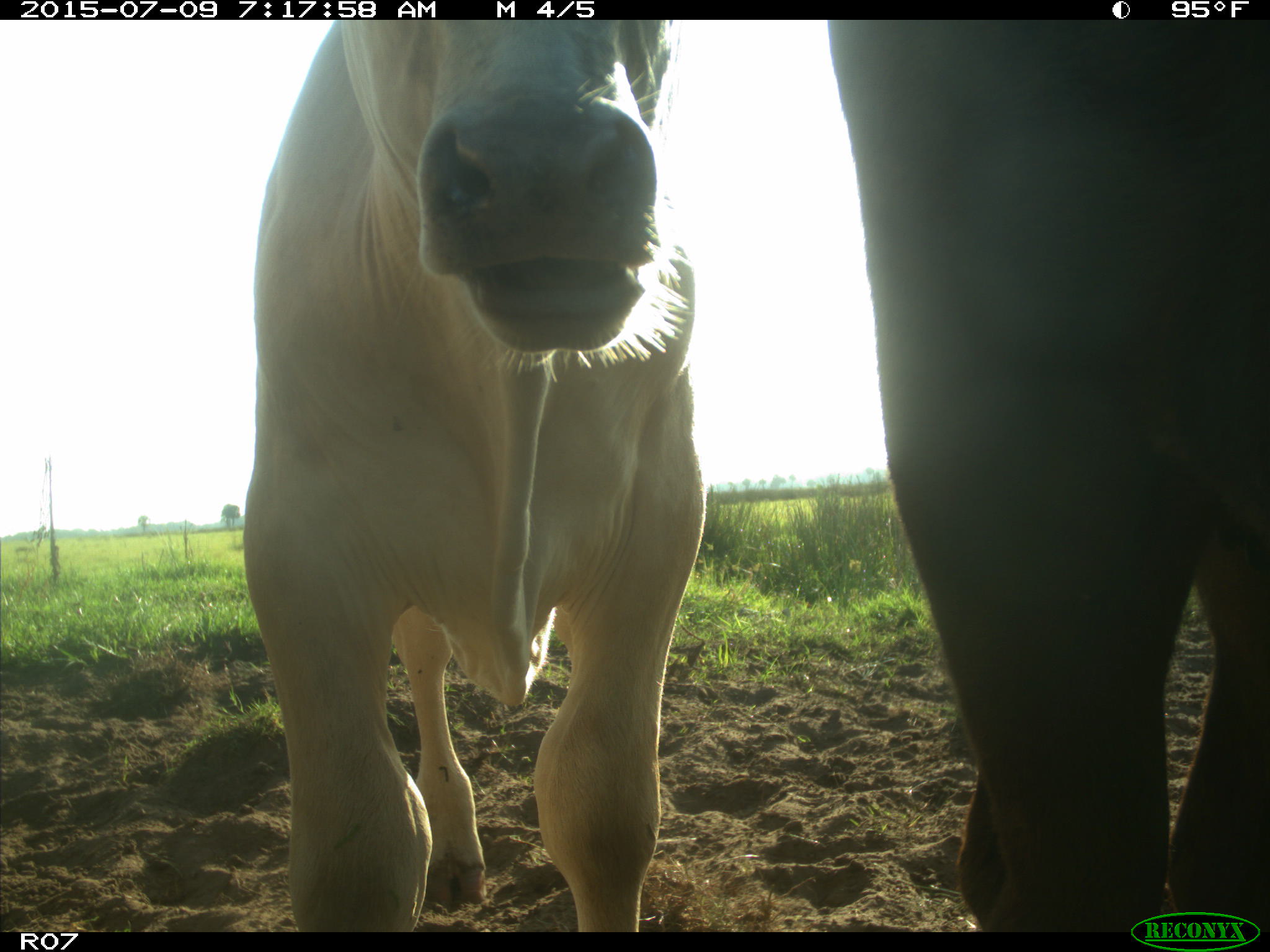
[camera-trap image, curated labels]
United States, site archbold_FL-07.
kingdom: Animalia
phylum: Chordata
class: Mammalia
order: Artiodactyla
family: Bovidae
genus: Bos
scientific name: Bos taurus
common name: domestic cow